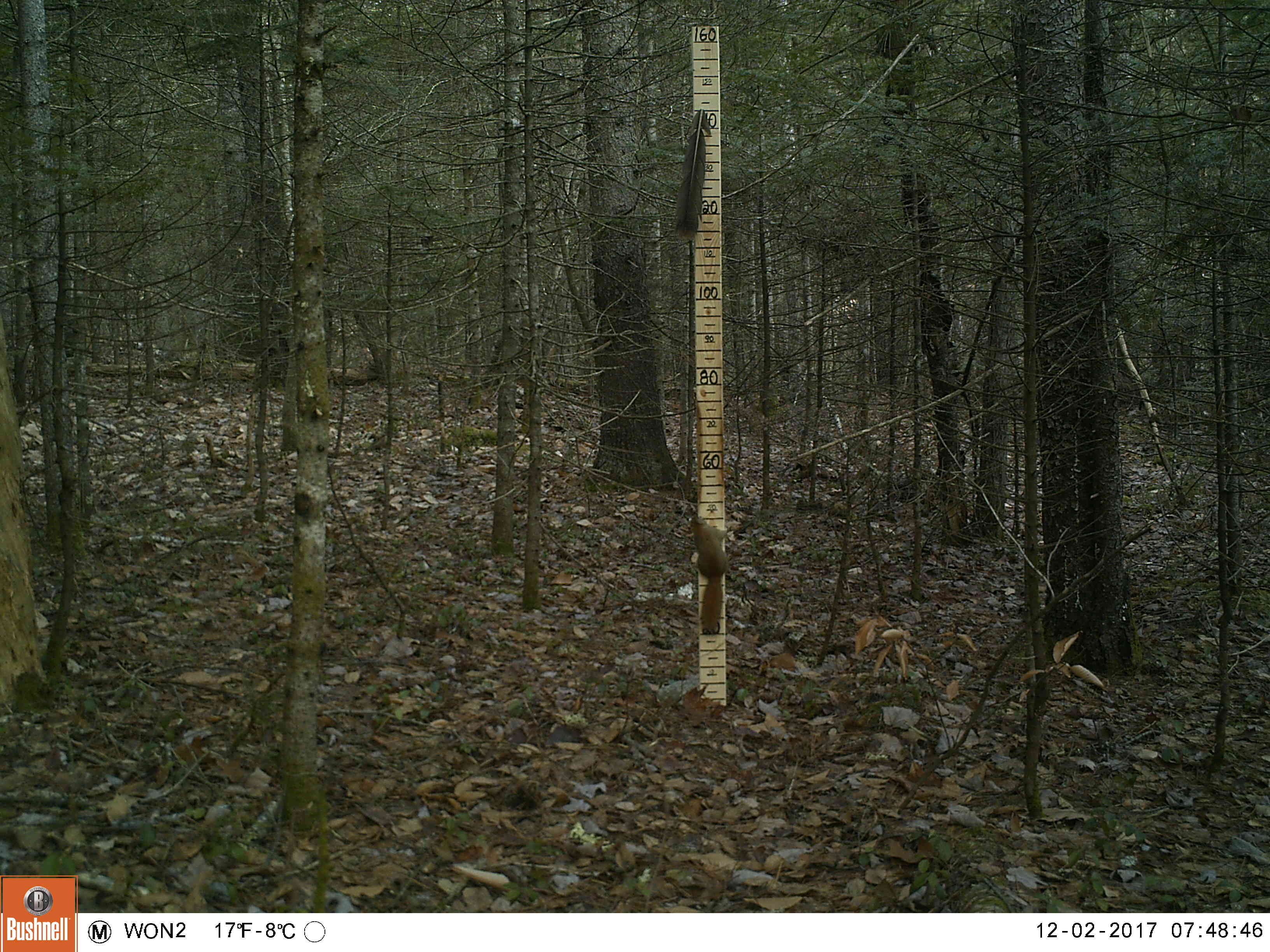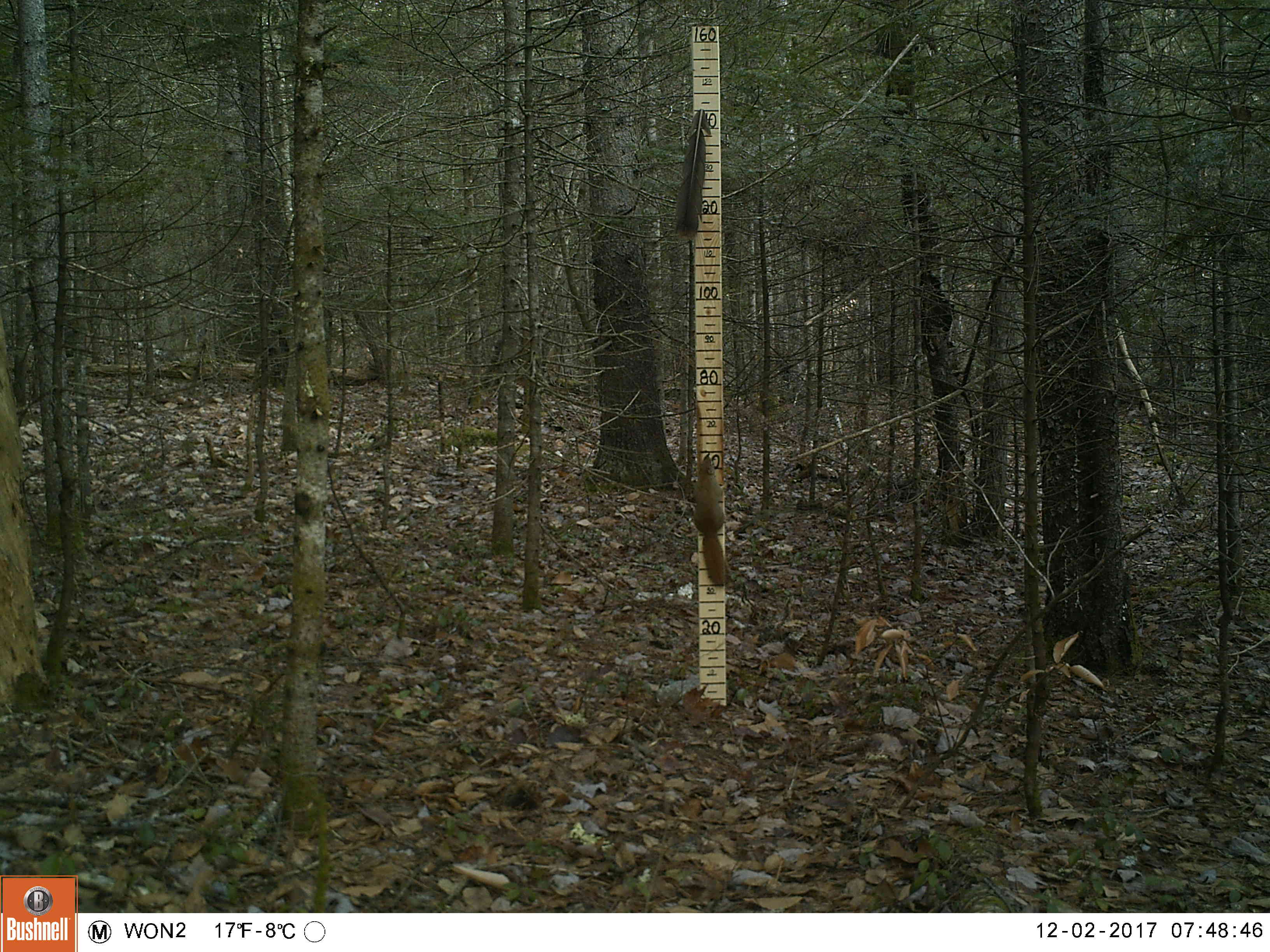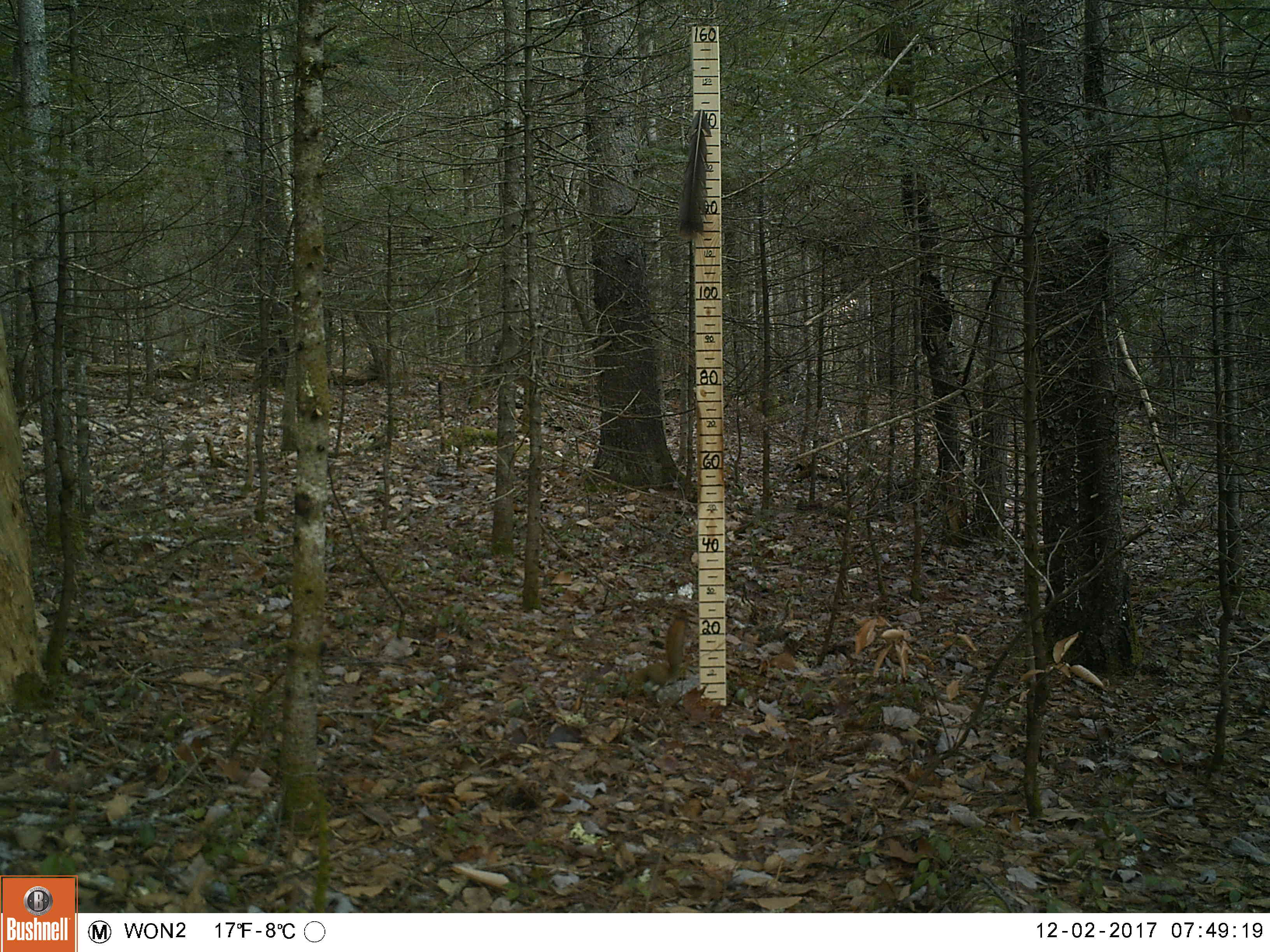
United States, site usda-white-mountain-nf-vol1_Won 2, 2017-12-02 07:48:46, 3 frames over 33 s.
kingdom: Animalia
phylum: Chordata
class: Mammalia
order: Rodentia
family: Sciuridae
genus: Tamiasciurus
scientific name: Tamiasciurus hudsonicus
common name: red squirrel